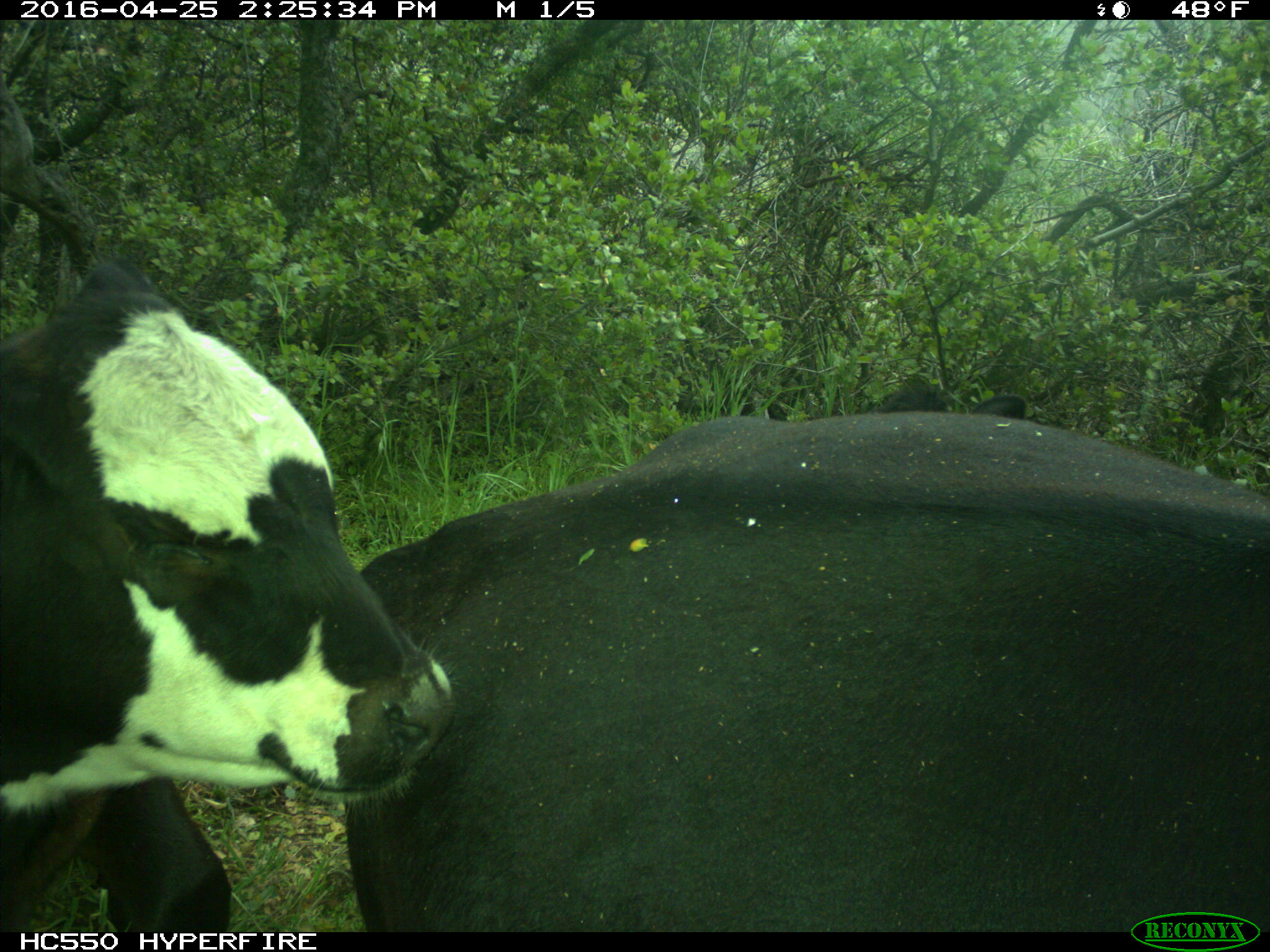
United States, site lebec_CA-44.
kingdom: Animalia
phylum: Chordata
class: Mammalia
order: Artiodactyla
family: Bovidae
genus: Bos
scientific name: Bos taurus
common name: domestic cow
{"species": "Bos taurus (domestic cow)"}